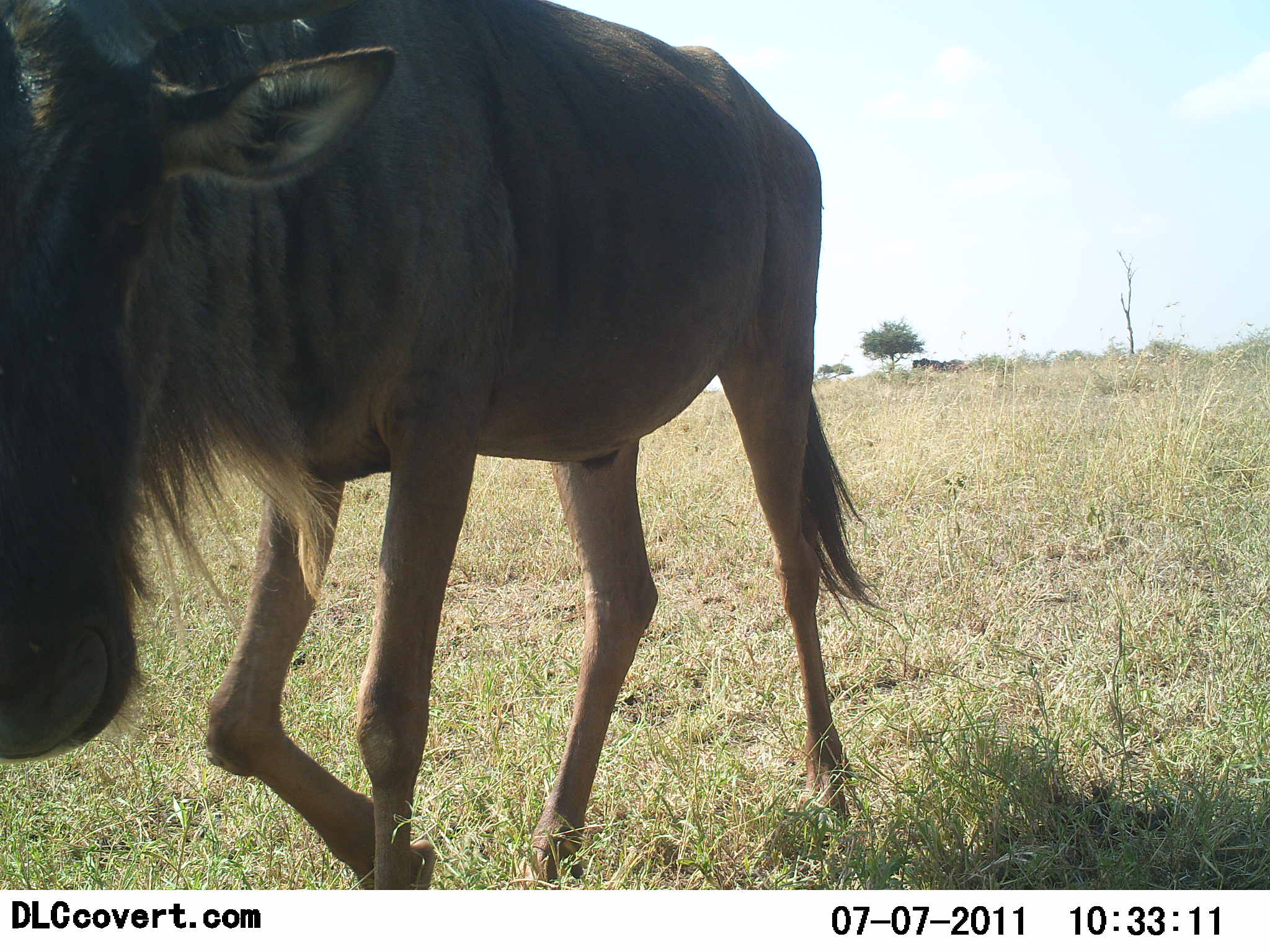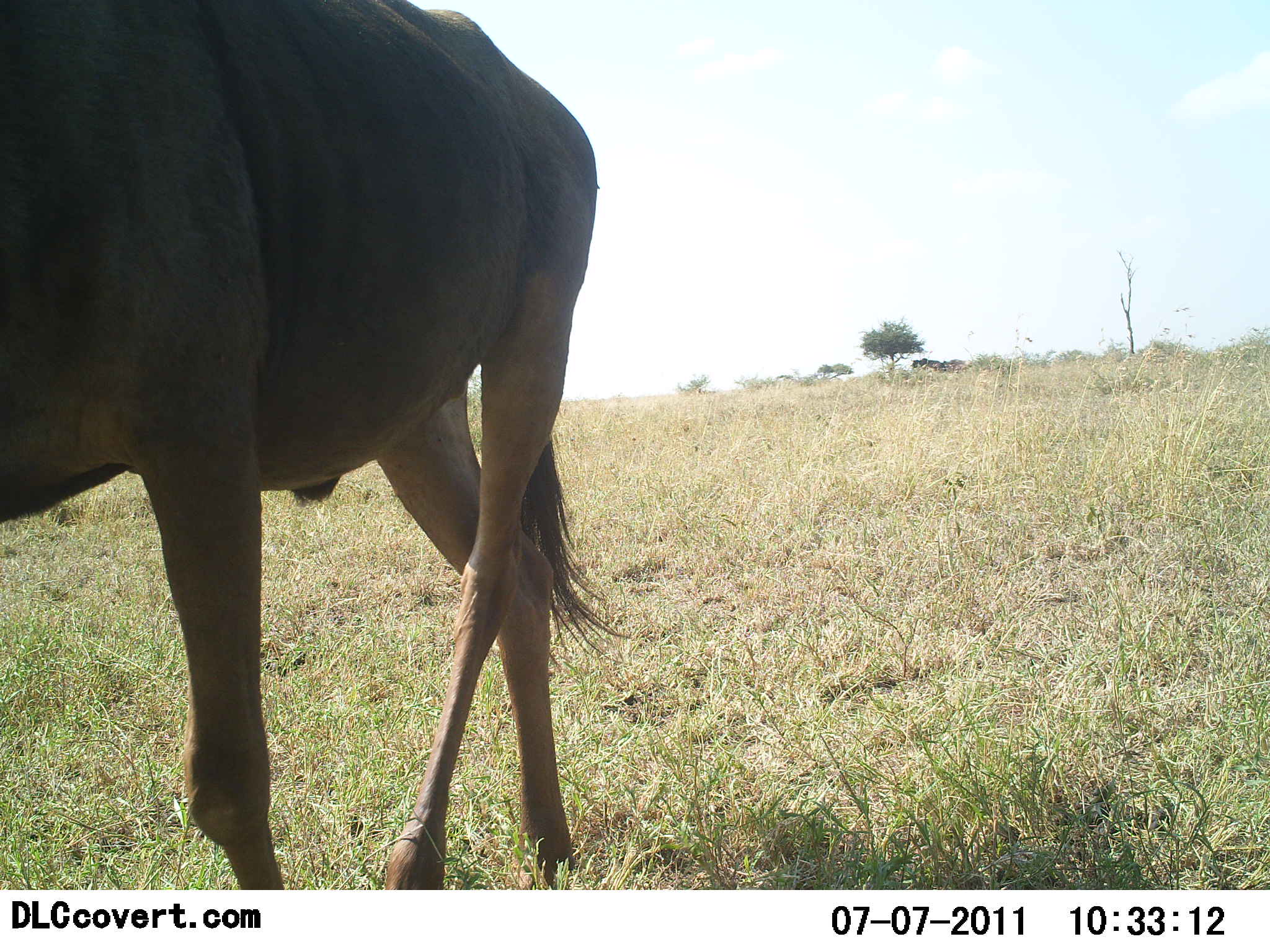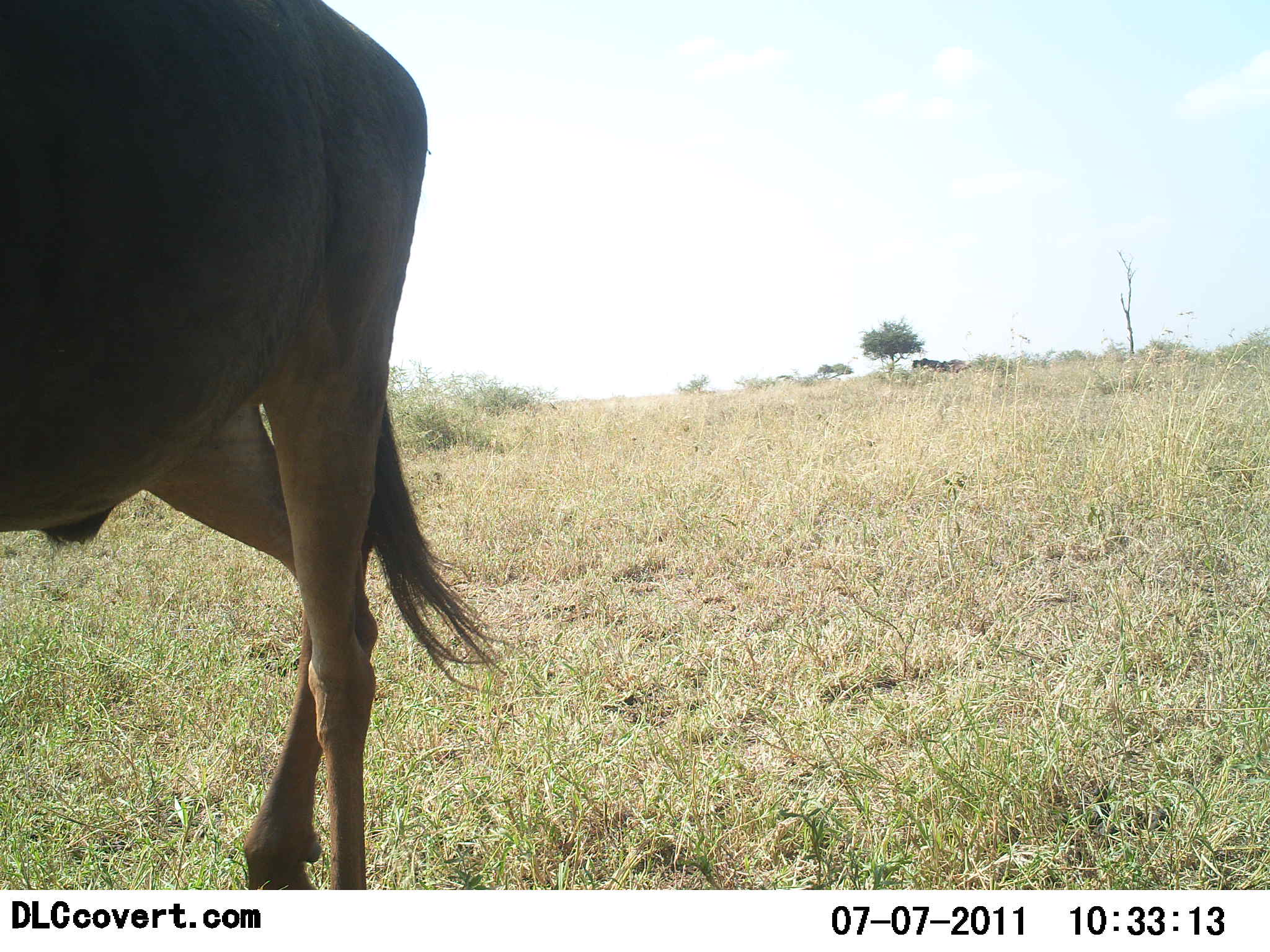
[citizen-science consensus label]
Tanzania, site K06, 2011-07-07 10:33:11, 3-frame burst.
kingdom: Animalia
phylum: Chordata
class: Mammalia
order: Artiodactyla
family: Bovidae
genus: Connochaetes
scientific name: Connochaetes taurinus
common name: blue wildebeest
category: wildebeest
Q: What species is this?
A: Wildebeest (blue wildebeest) (Connochaetes taurinus).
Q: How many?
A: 1.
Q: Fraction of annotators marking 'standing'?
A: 0%.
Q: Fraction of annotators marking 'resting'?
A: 0%.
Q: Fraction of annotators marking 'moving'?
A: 100%.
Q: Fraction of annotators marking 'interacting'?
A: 0%.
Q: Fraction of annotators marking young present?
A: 0%.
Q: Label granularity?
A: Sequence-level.